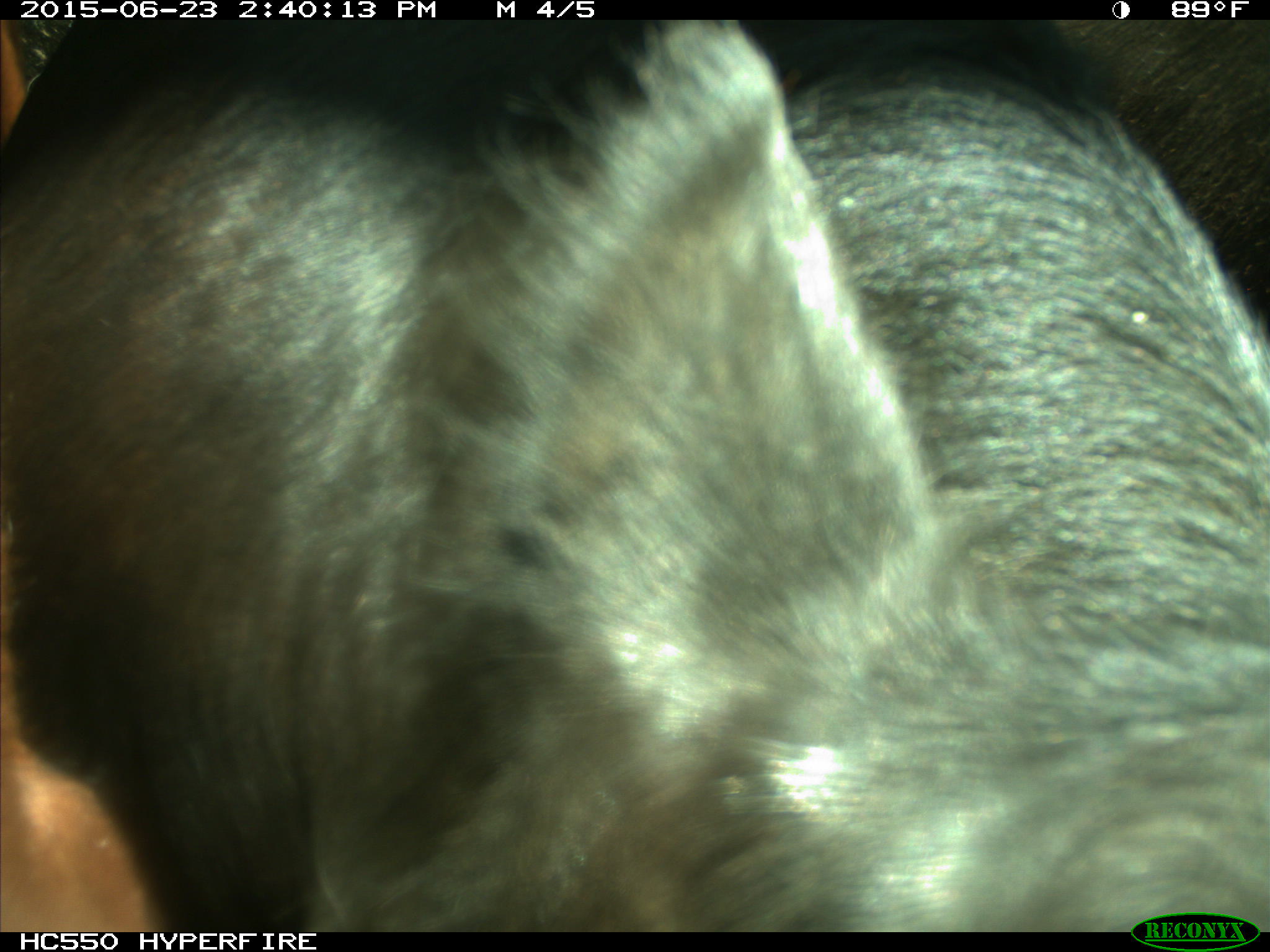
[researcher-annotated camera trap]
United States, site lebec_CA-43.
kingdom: Animalia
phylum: Chordata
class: Mammalia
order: Artiodactyla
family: Bovidae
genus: Bos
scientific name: Bos taurus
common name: domestic cow